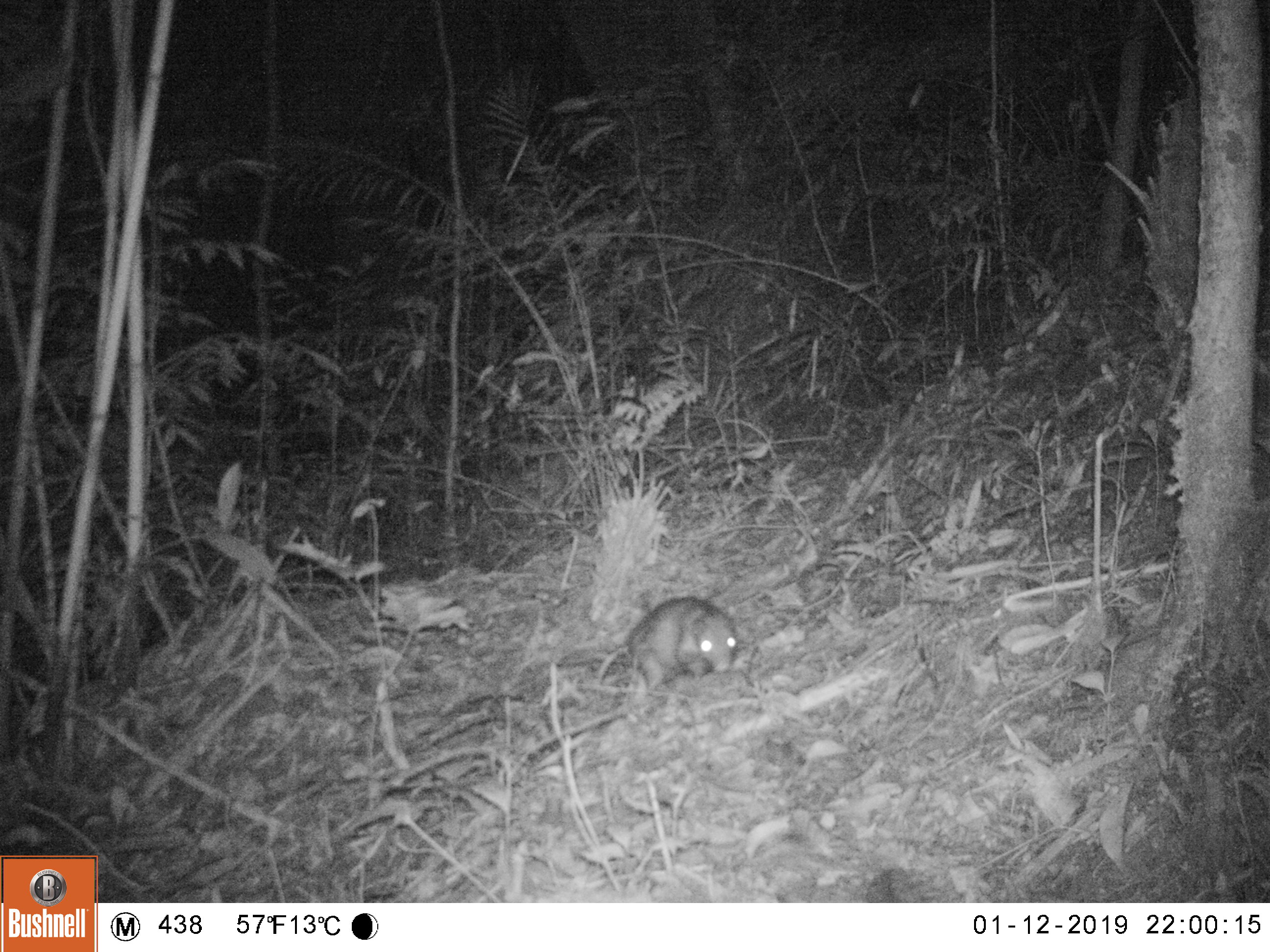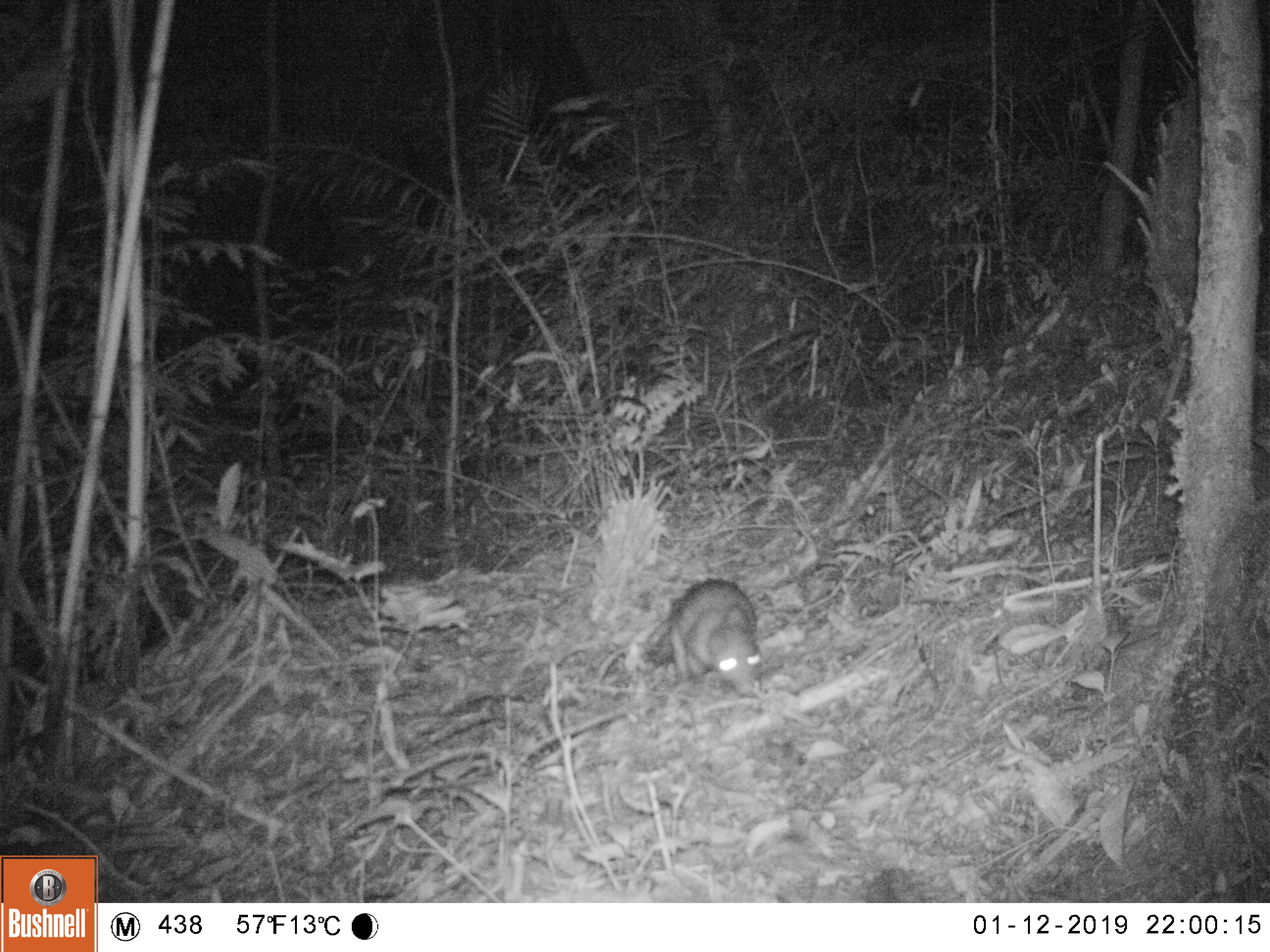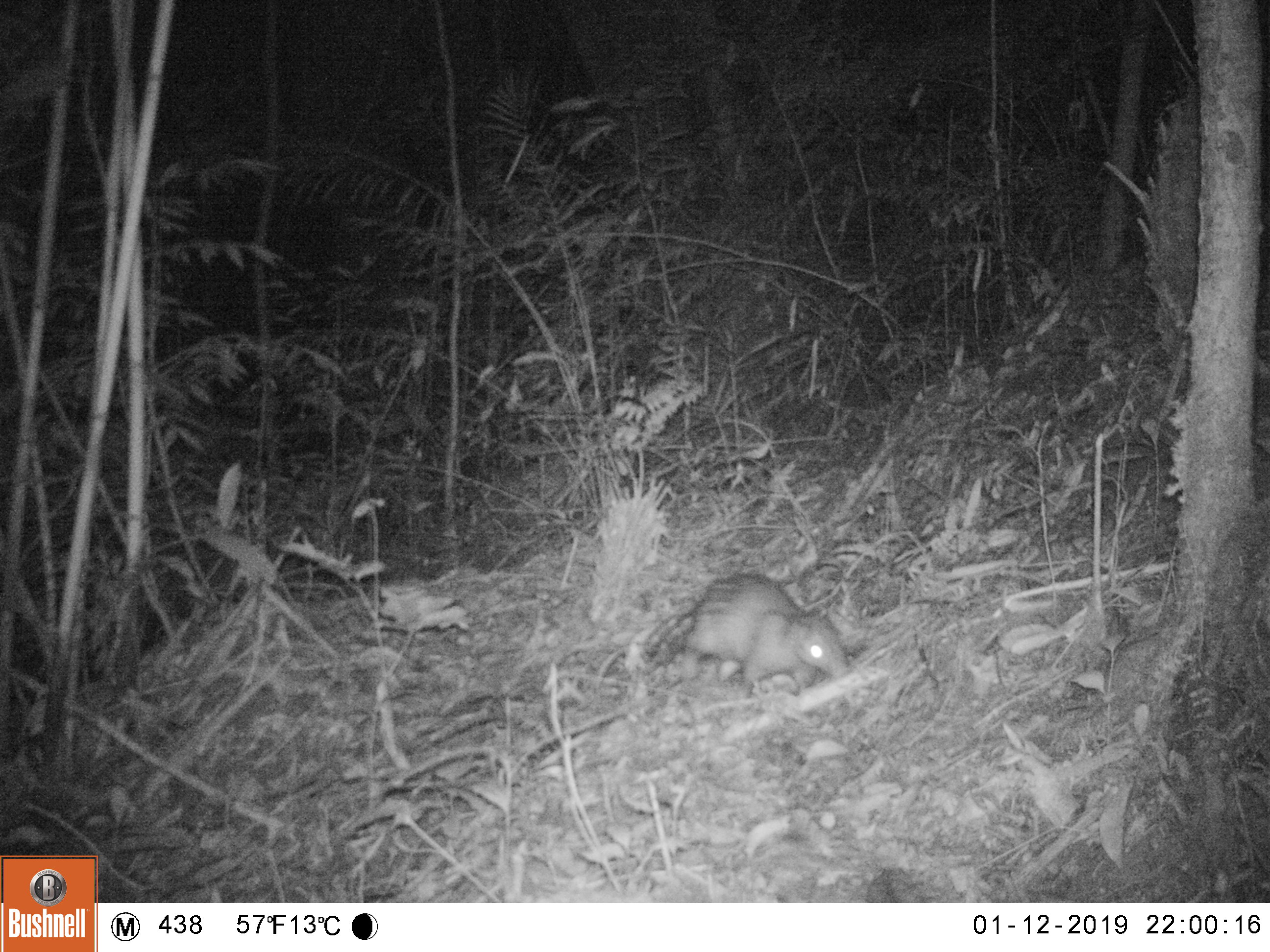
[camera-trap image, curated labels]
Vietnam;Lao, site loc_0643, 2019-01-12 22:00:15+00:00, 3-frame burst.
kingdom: Animalia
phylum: Chordata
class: Mammalia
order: Rodentia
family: Hystricidae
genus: Atherurus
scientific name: Atherurus macrourus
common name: asiatic brush-tailed porcupine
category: asiatic brush tailed porcupine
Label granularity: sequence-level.